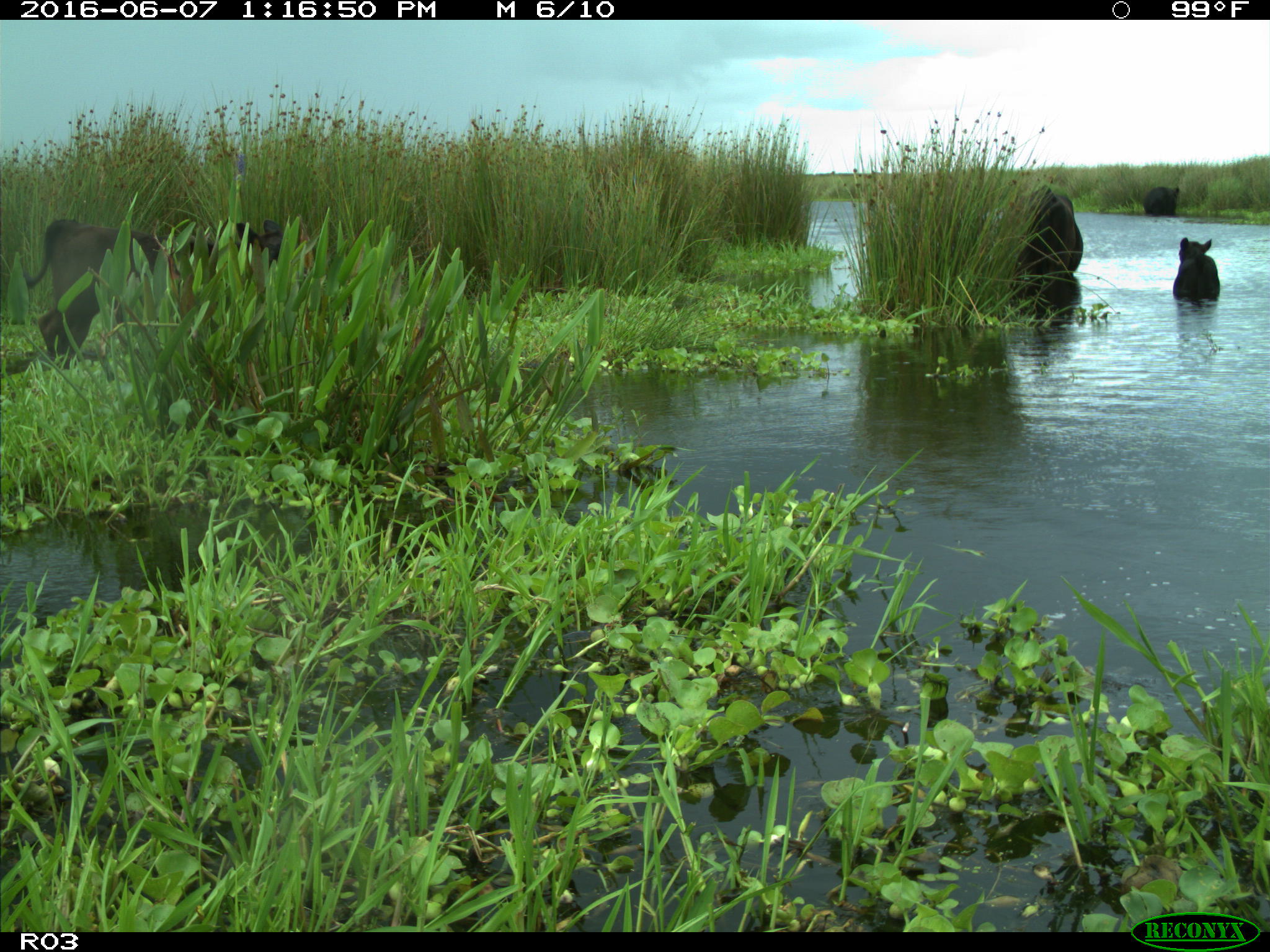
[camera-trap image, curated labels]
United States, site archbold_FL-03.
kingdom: Animalia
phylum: Chordata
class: Mammalia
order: Artiodactyla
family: Bovidae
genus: Bos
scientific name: Bos taurus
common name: domestic cow